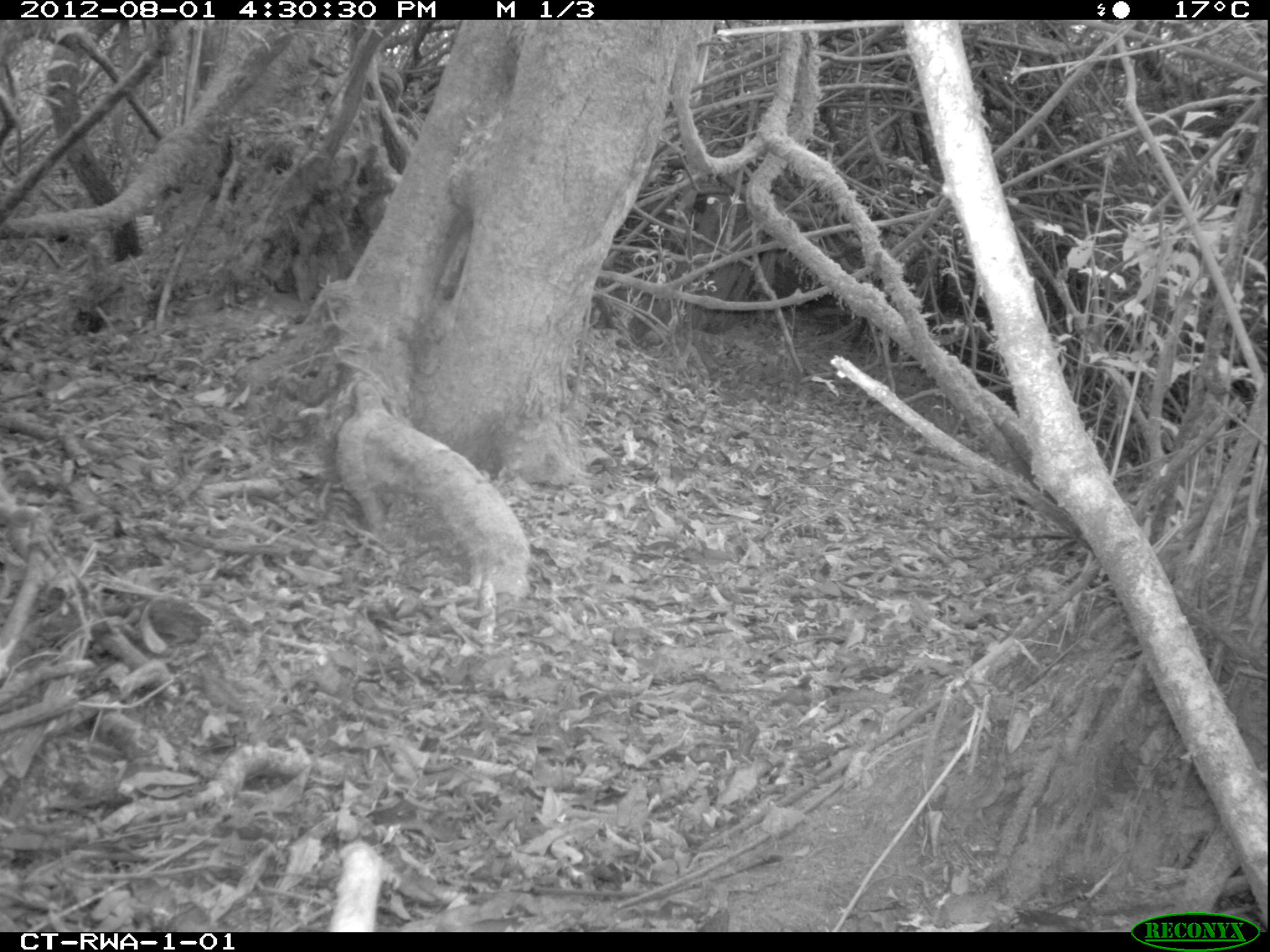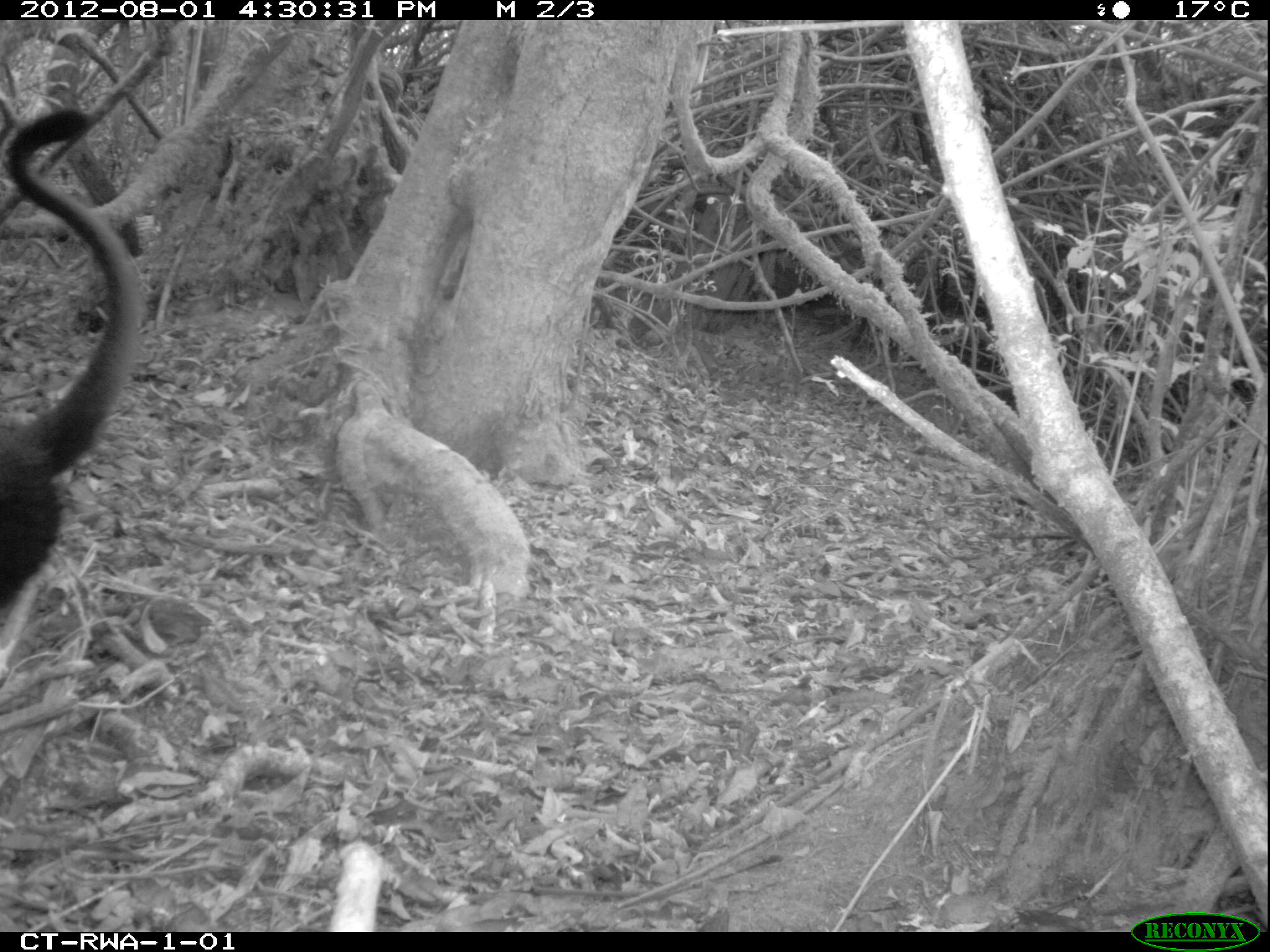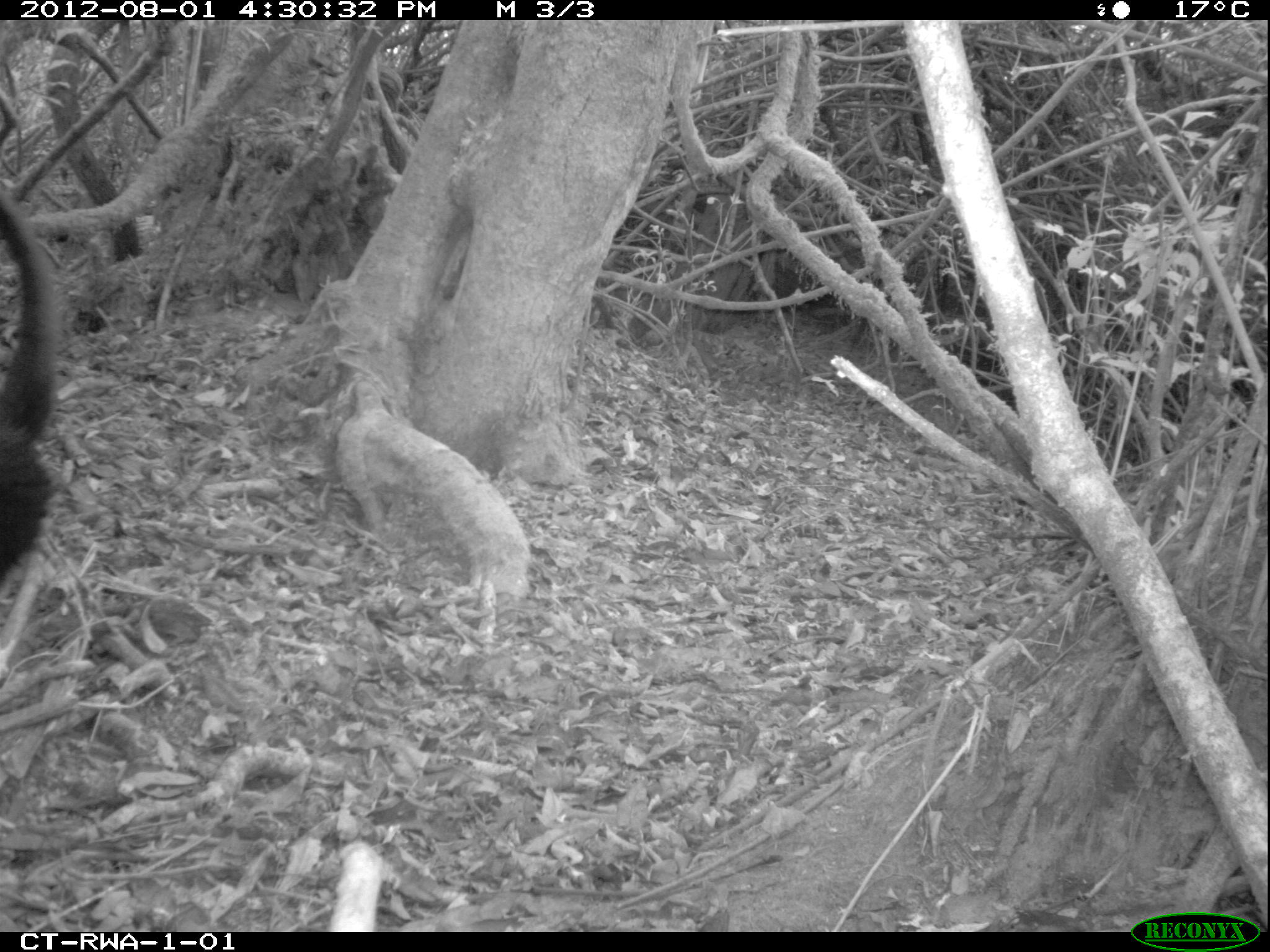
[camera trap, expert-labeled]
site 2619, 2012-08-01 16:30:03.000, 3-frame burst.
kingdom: Animalia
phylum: Chordata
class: Mammalia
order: Primates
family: Cercopithecidae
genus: Allochrocebus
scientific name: Allochrocebus lhoesti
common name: l'hoest's monkey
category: cercopithecus lhoesti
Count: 1.